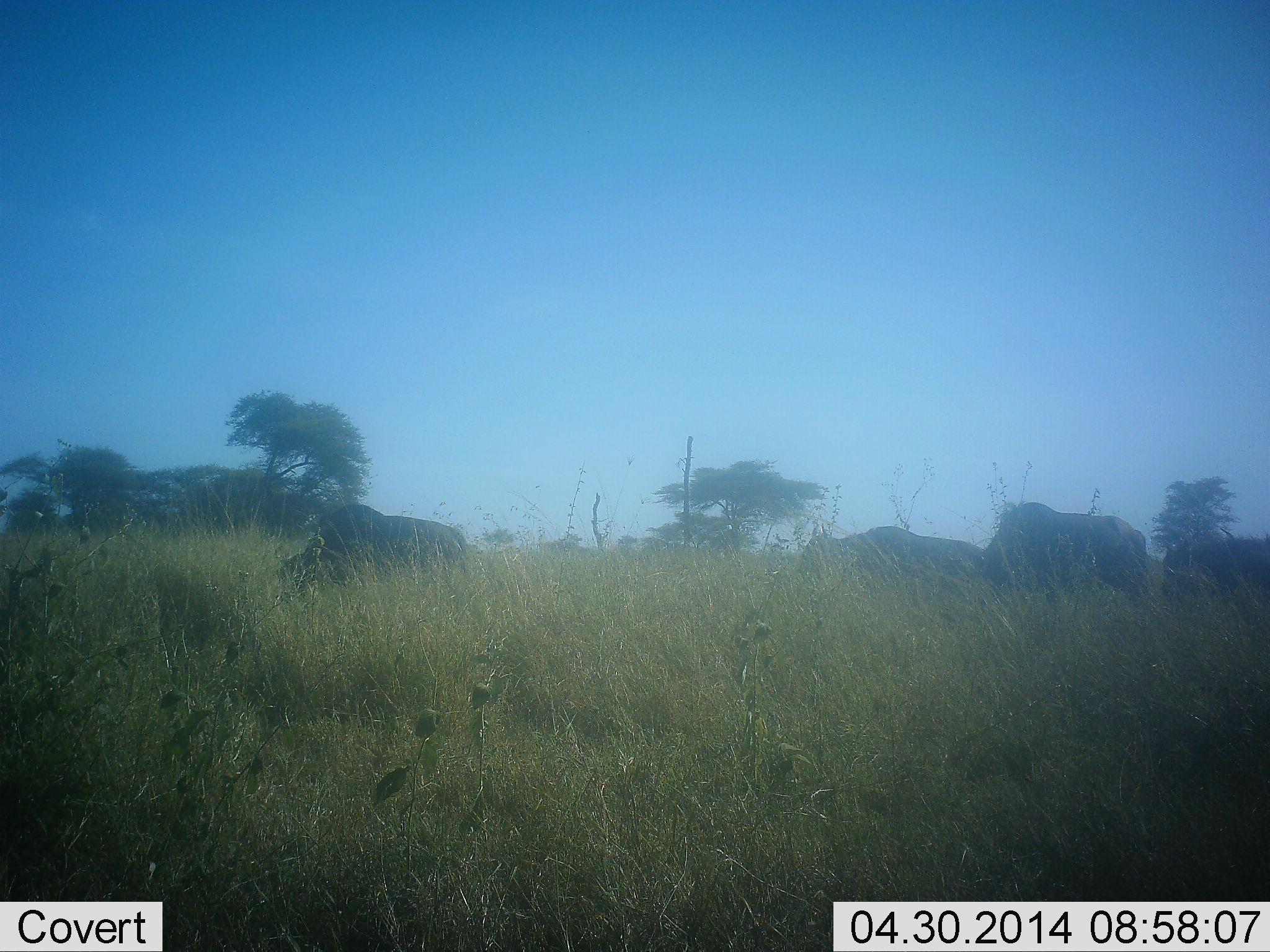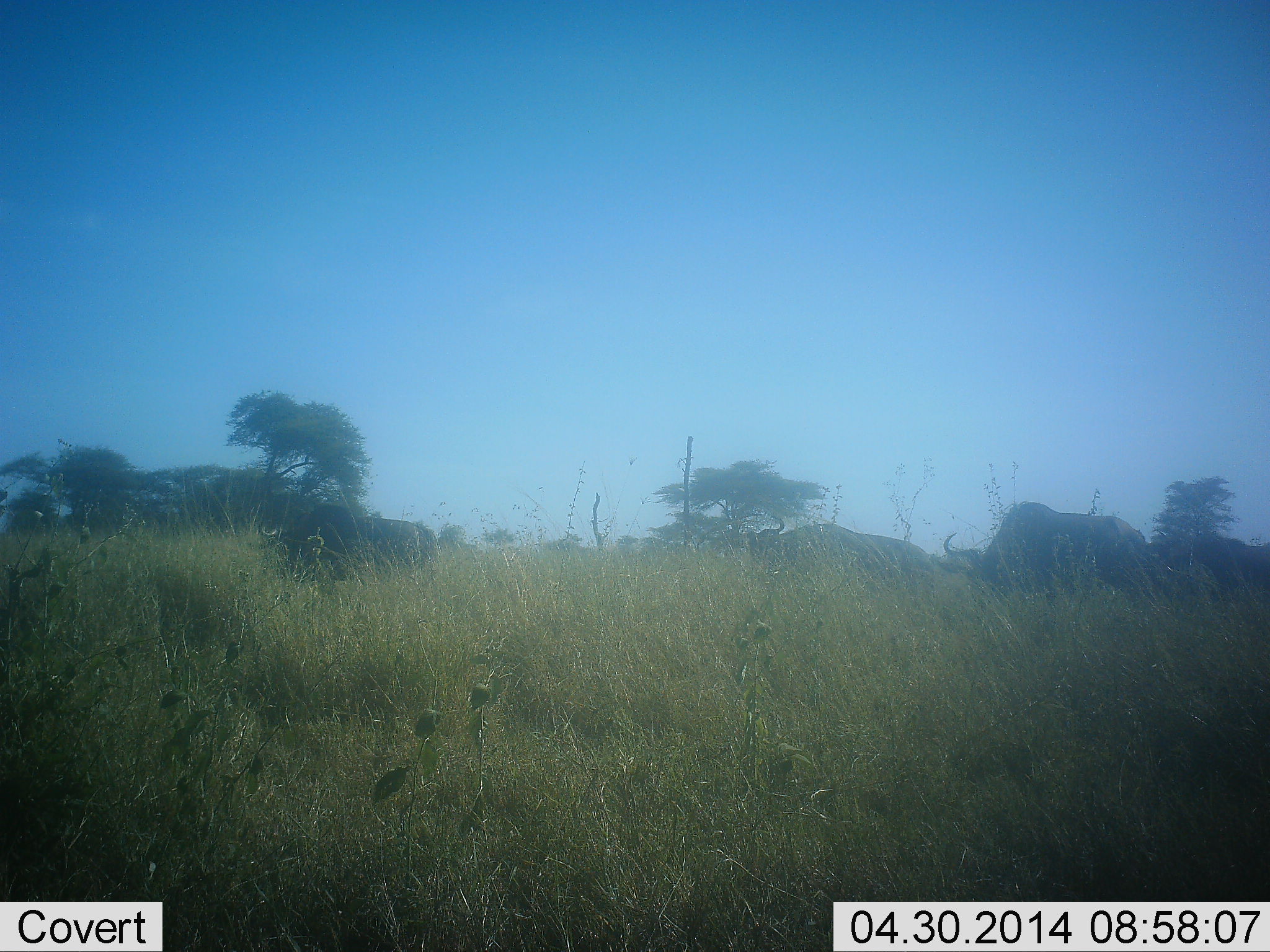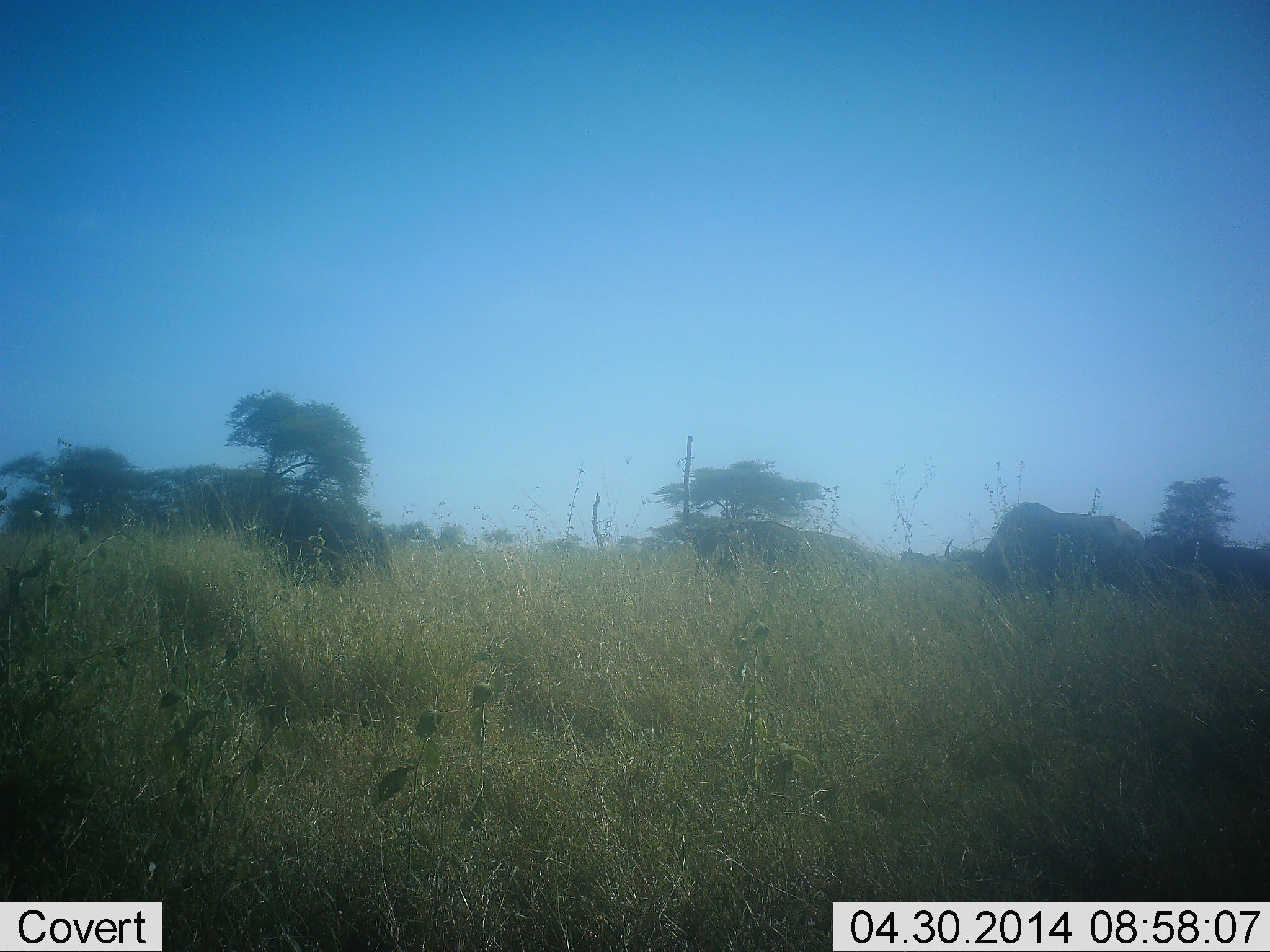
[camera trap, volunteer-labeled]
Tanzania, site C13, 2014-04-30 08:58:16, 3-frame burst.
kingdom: Animalia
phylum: Chordata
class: Mammalia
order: Artiodactyla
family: Bovidae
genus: Connochaetes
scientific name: Connochaetes taurinus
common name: blue wildebeest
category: wildebeest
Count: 4.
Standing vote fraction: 40%.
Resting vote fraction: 0%.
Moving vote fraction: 90%.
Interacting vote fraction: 0%.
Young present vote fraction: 0%.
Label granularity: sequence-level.